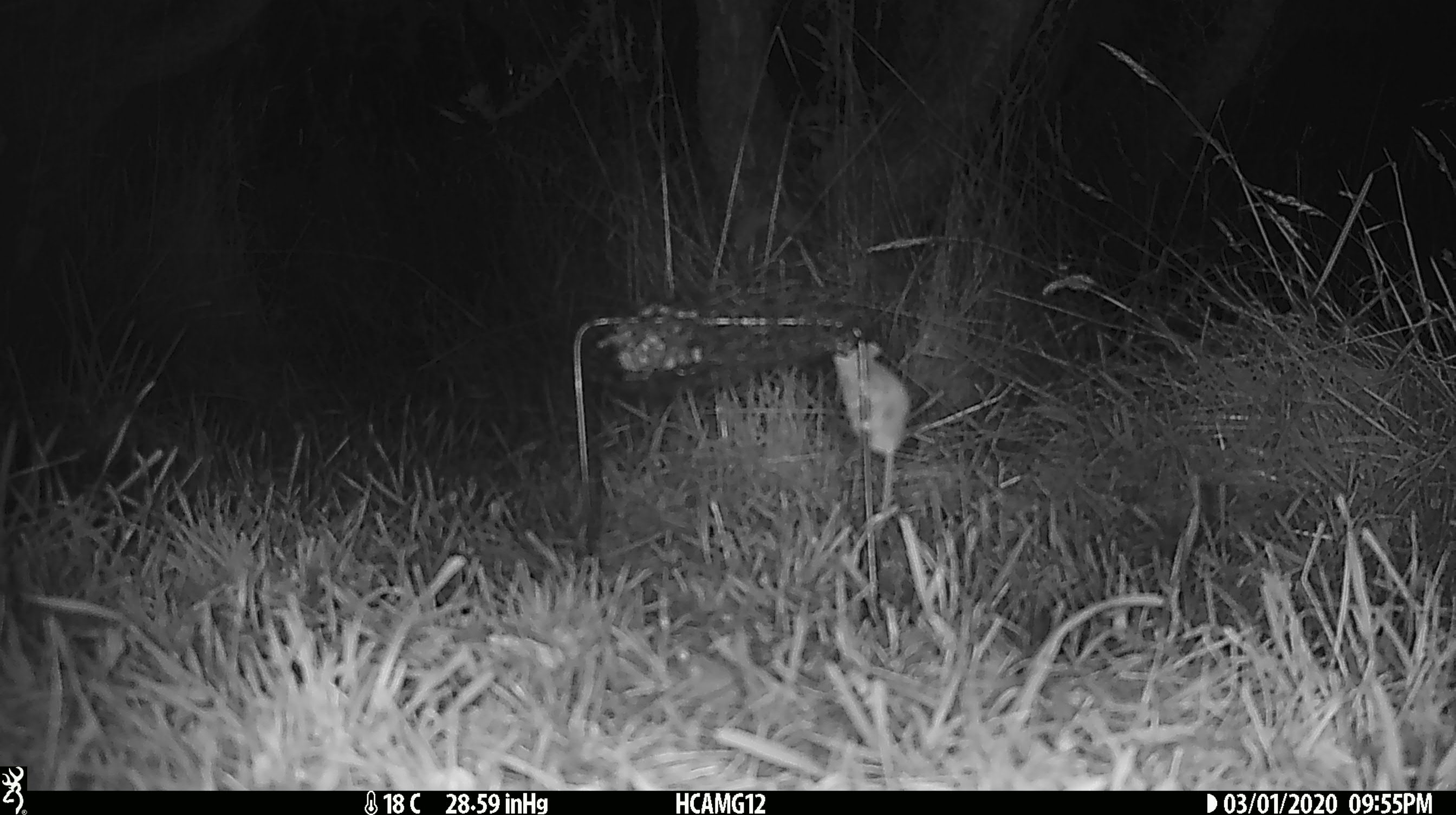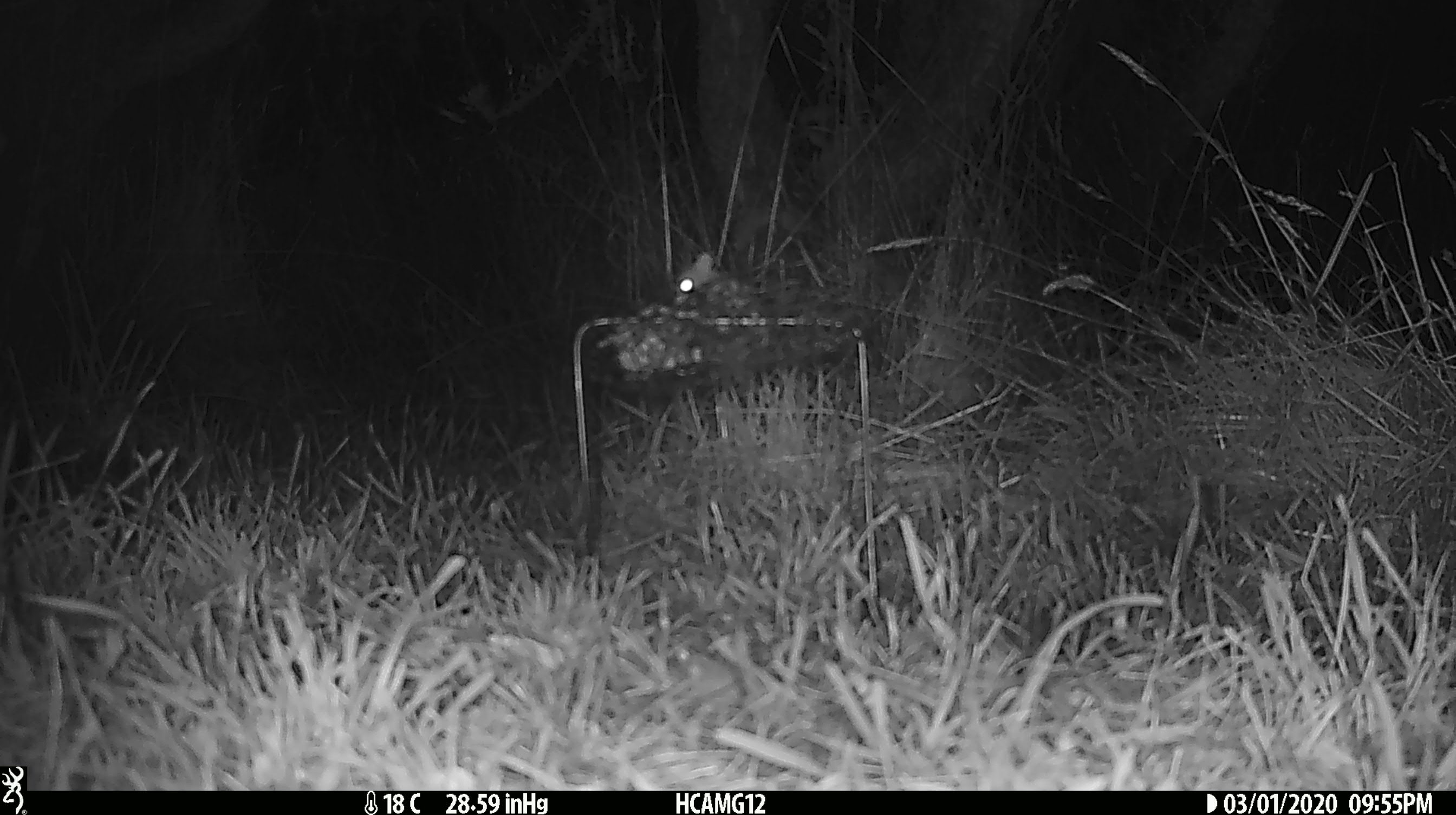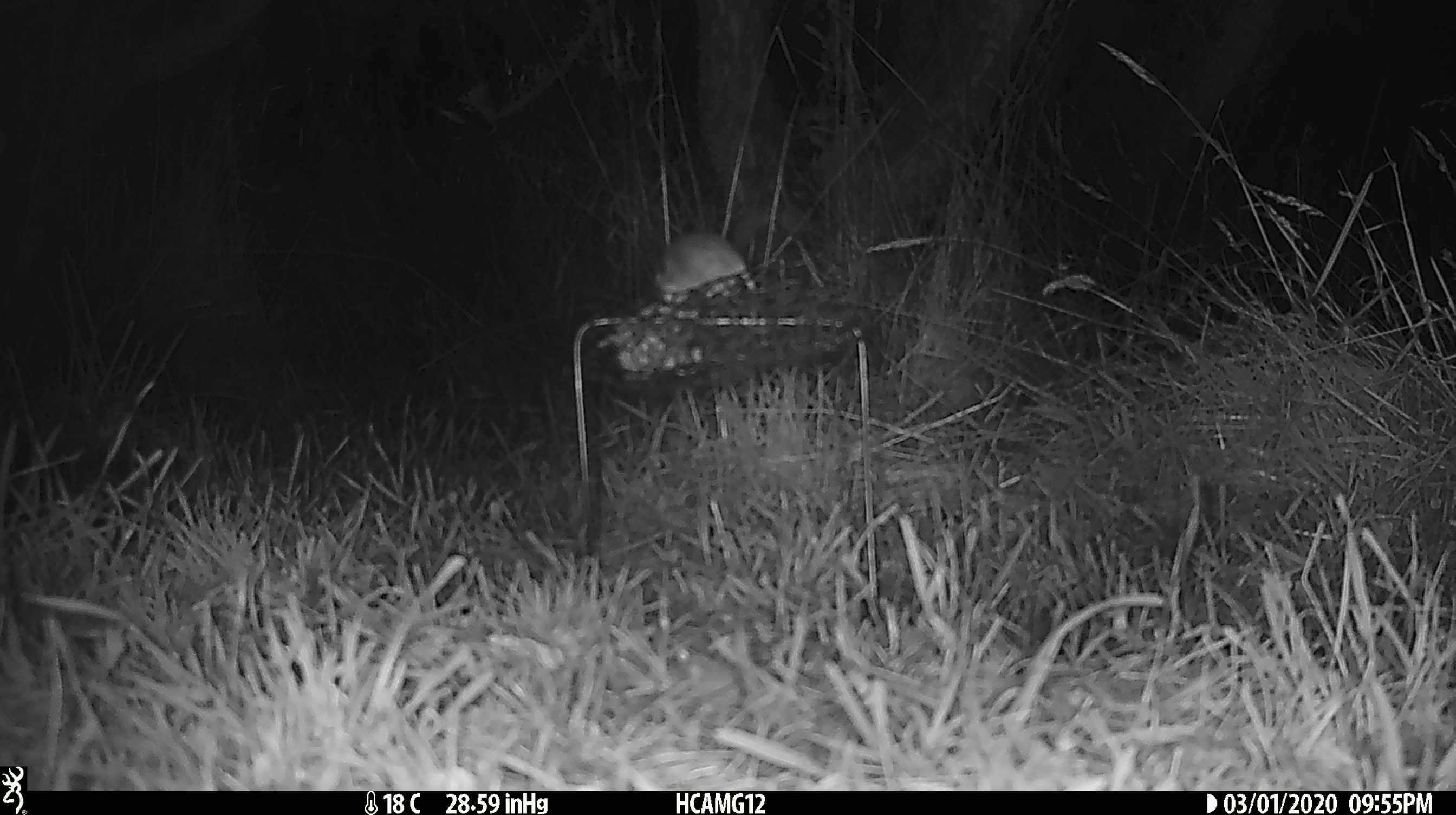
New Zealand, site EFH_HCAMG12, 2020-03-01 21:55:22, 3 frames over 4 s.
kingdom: Animalia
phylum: Chordata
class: Mammalia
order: Rodentia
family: Muridae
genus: Mus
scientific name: Mus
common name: mouse